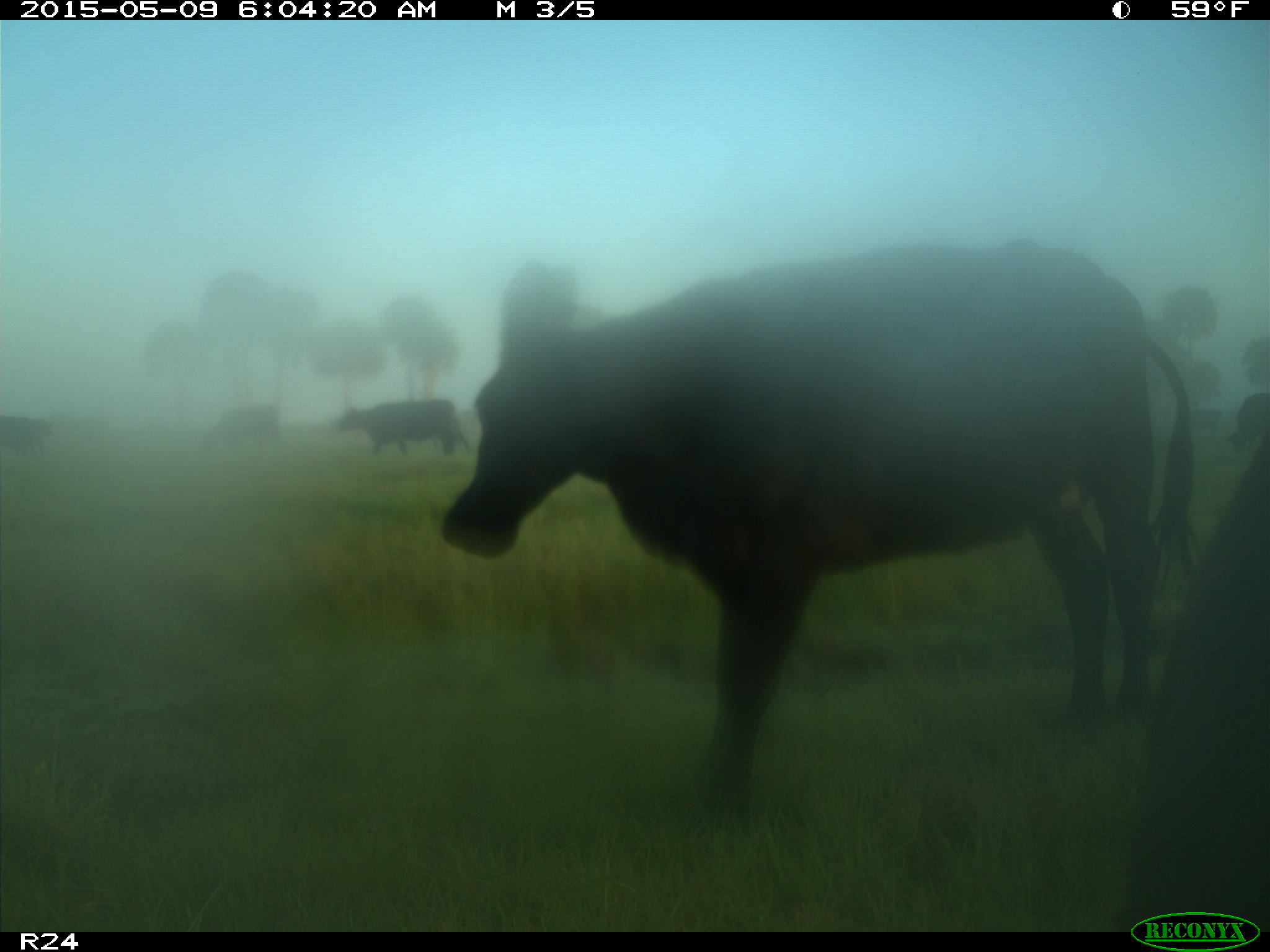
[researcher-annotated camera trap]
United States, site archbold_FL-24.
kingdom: Animalia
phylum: Chordata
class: Mammalia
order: Artiodactyla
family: Bovidae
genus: Bos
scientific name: Bos taurus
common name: domestic cow